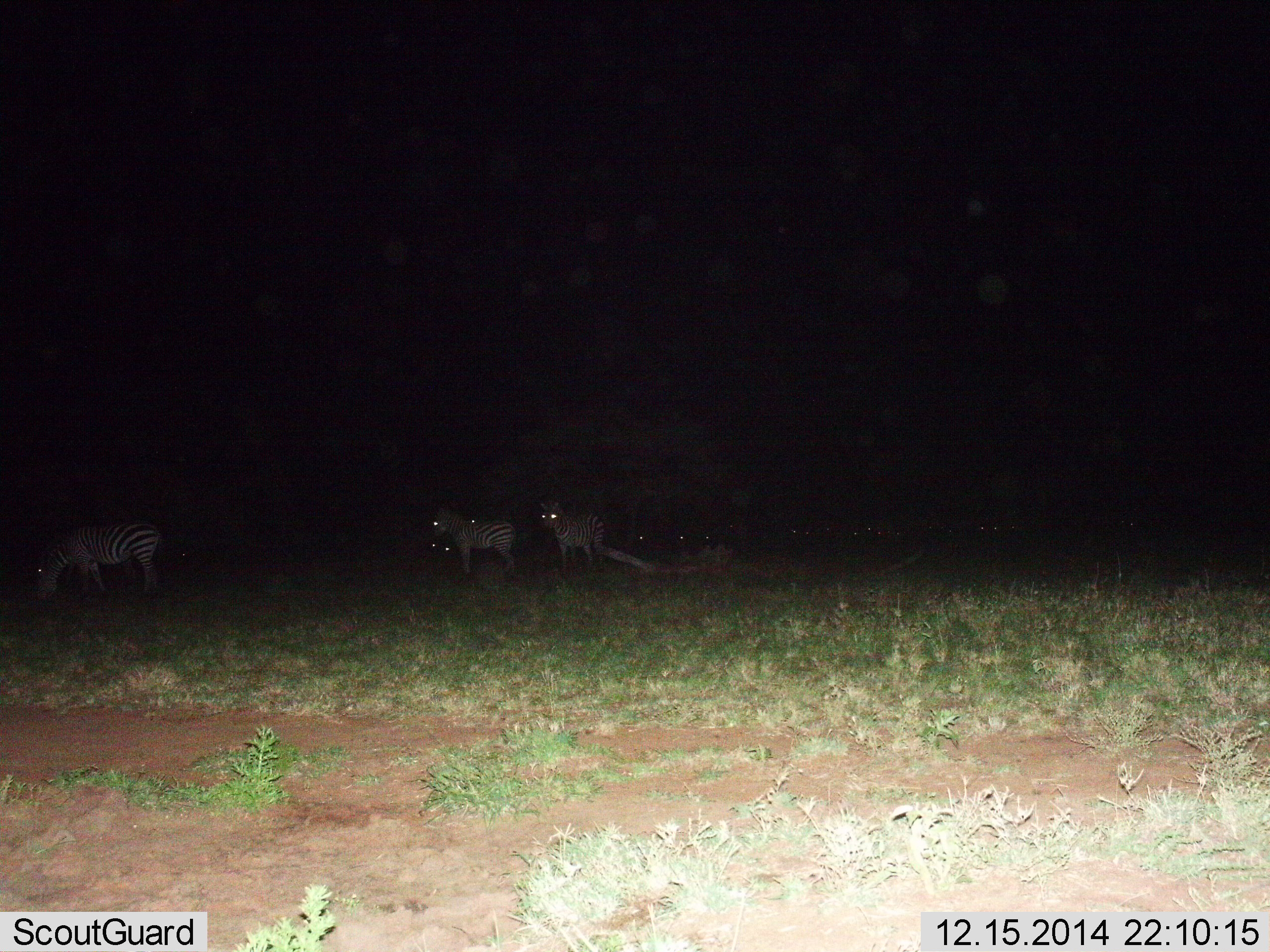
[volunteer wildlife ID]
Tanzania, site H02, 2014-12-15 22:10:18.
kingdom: Animalia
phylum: Chordata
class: Mammalia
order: Perissodactyla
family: Equidae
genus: Equus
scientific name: Equus quagga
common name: plains zebra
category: zebra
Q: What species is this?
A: Zebra (plains zebra) (Equus quagga).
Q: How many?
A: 3.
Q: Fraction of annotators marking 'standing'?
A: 75%.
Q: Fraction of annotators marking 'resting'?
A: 8%.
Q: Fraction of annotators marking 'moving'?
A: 8%.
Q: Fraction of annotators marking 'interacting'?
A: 0%.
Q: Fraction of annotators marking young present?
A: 0%.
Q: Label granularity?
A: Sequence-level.